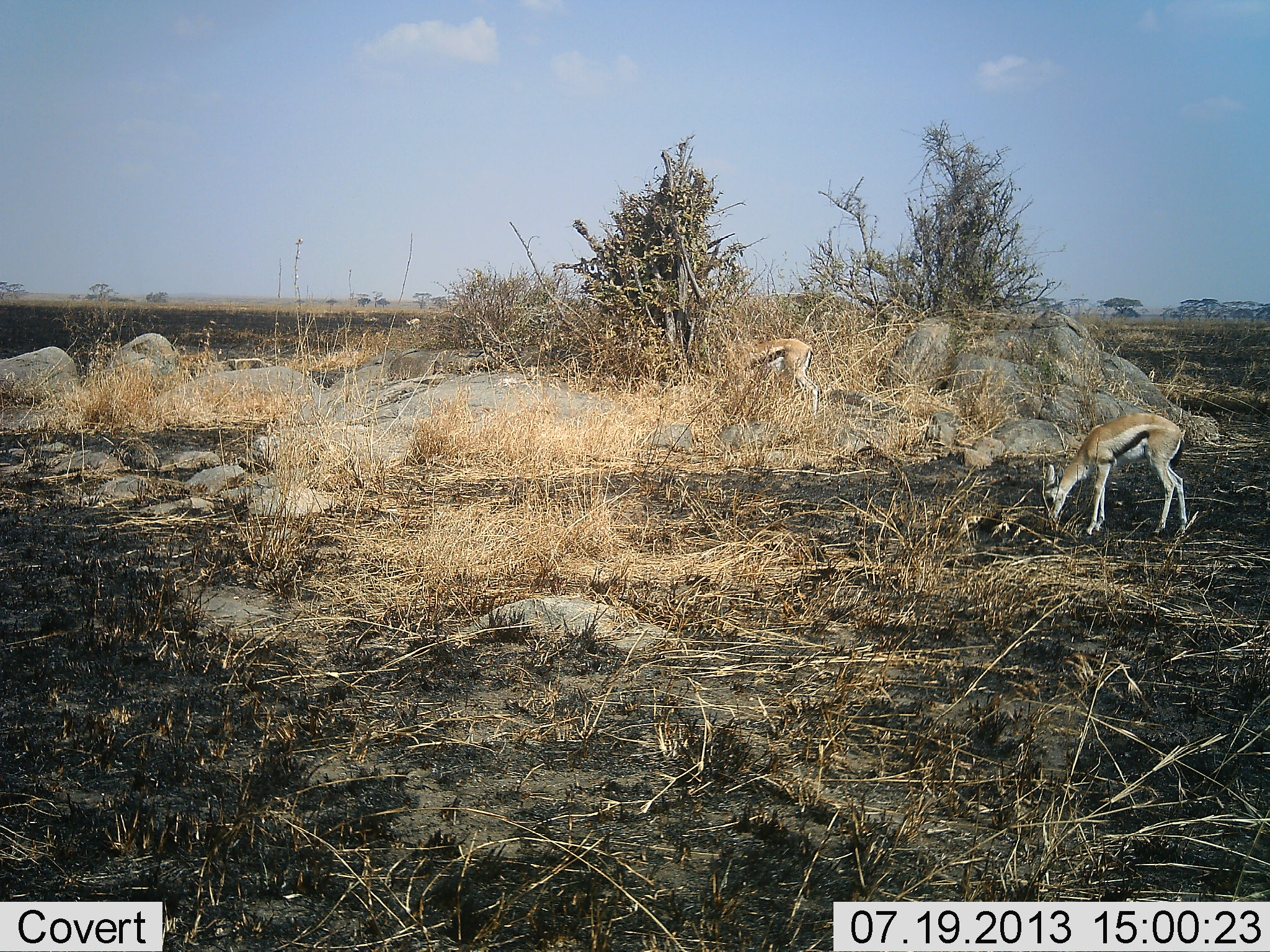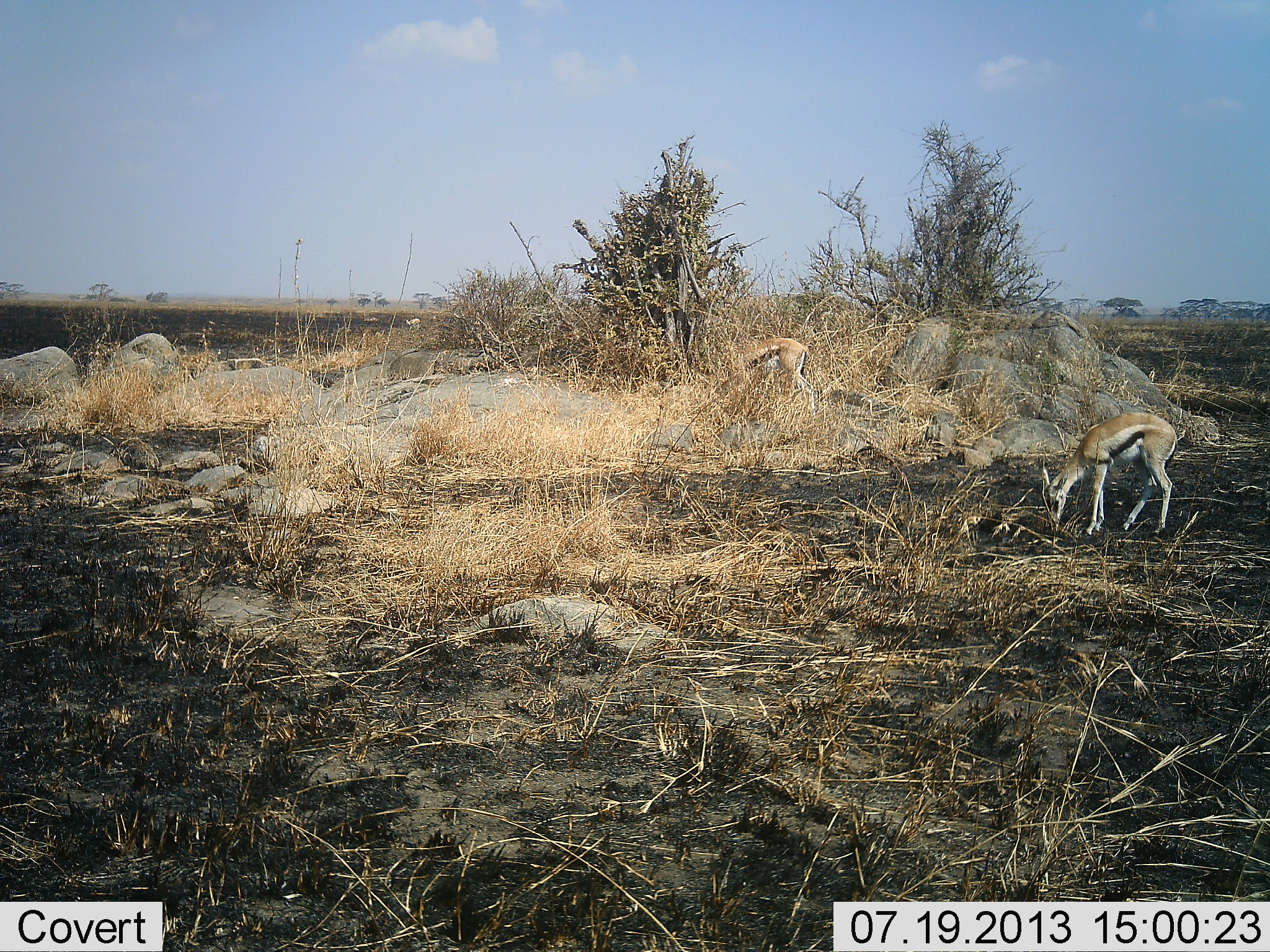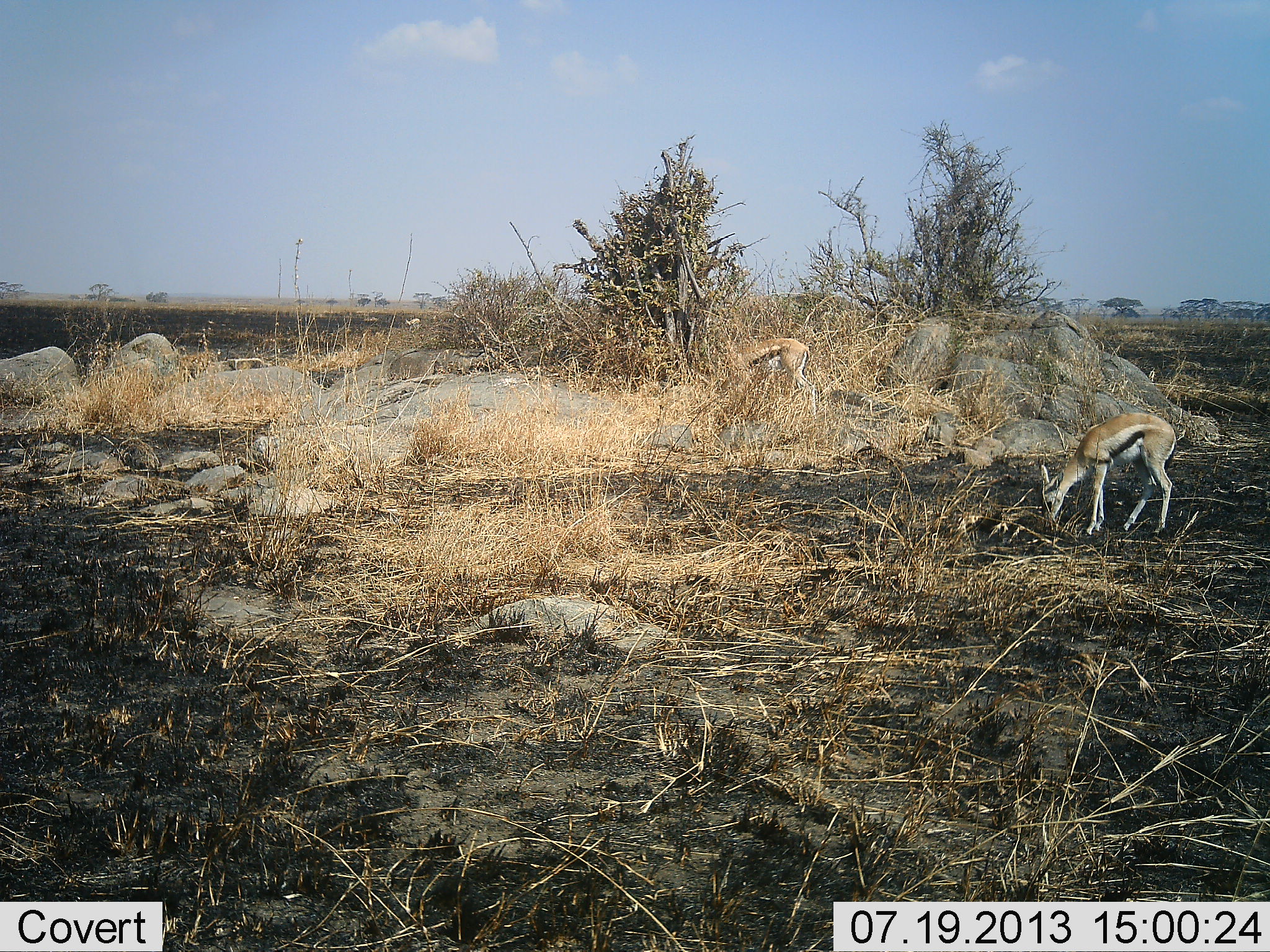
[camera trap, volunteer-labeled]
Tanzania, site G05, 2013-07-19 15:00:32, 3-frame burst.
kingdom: Animalia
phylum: Chordata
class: Mammalia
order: Artiodactyla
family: Bovidae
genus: Eudorcas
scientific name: Eudorcas thomsonii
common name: thomson's gazelle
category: gazellethomsons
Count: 2.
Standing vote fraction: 40%.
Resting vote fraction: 0%.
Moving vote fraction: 7%.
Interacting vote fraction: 0%.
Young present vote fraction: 7%.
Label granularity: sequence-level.